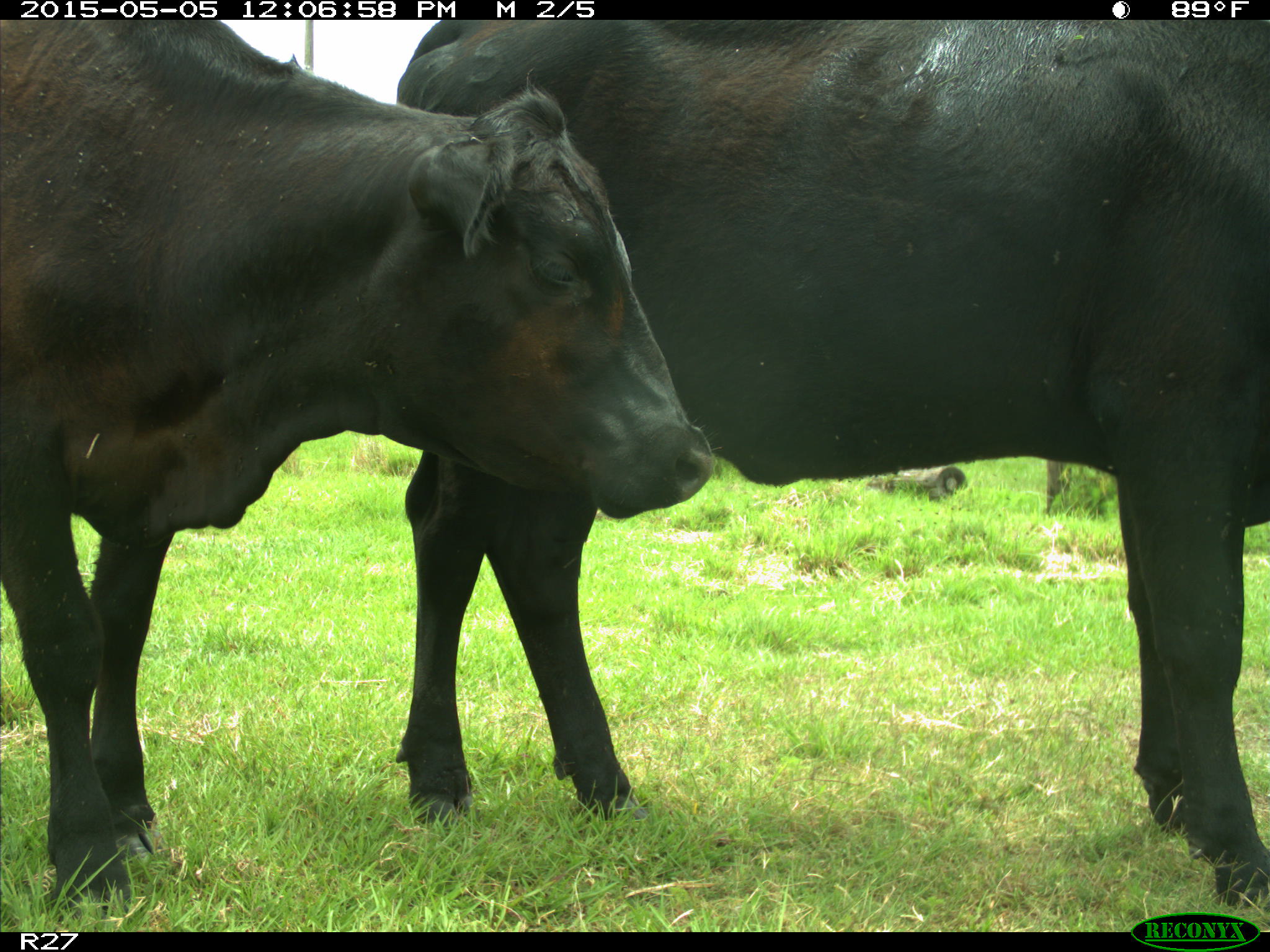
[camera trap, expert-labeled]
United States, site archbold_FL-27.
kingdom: Animalia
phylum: Chordata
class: Mammalia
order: Artiodactyla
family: Bovidae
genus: Bos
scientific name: Bos taurus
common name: domestic cow